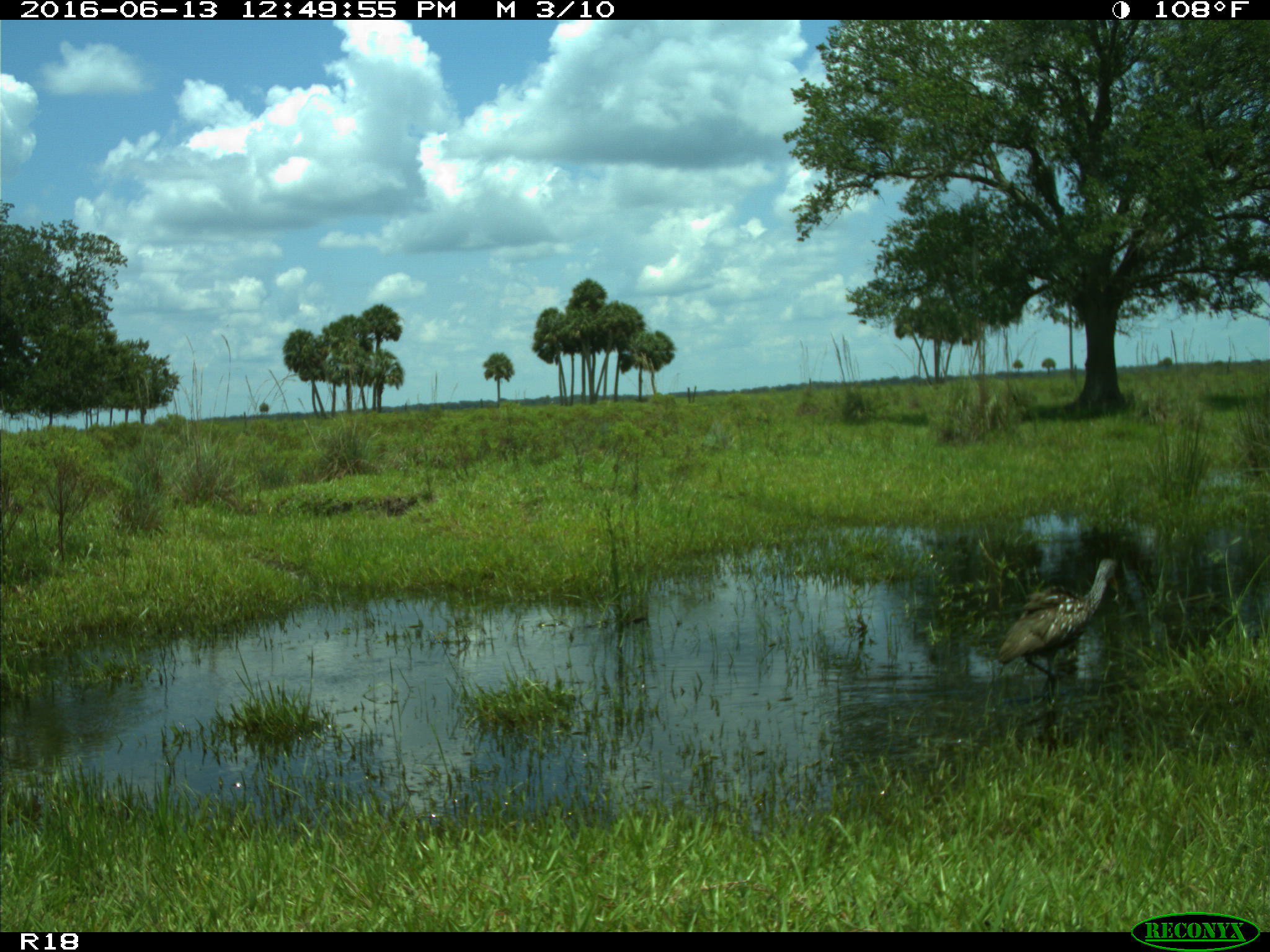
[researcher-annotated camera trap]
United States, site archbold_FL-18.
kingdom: Animalia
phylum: Chordata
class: Aves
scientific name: Aves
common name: birds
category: unidentified bird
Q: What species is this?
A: Unidentified bird (birds) (Aves).